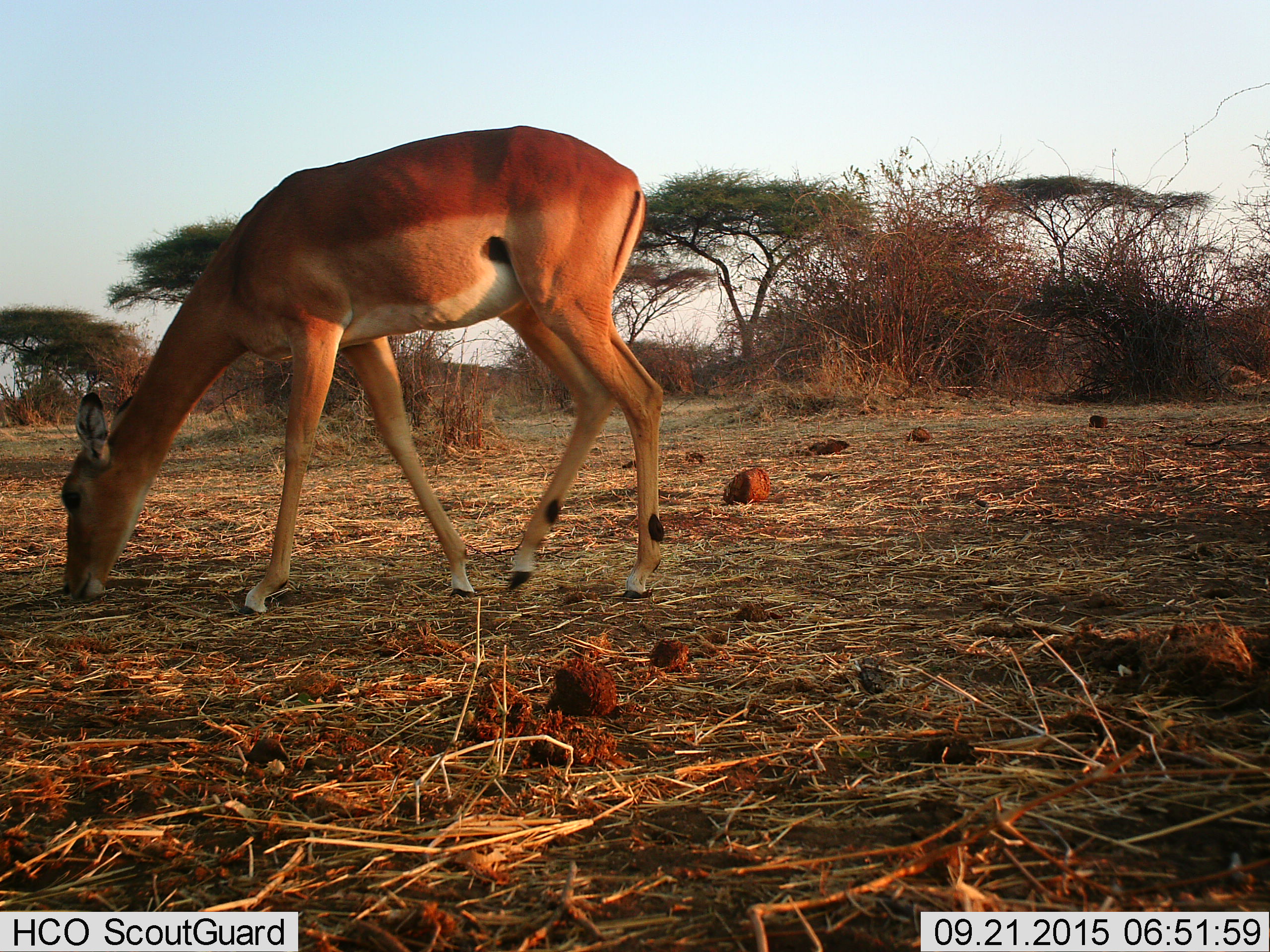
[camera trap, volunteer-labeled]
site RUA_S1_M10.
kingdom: Animalia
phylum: Chordata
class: Mammalia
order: Artiodactyla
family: Bovidae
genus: Aepyceros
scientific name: Aepyceros melampus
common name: impala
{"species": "impala (Aepyceros melampus)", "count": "1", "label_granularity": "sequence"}